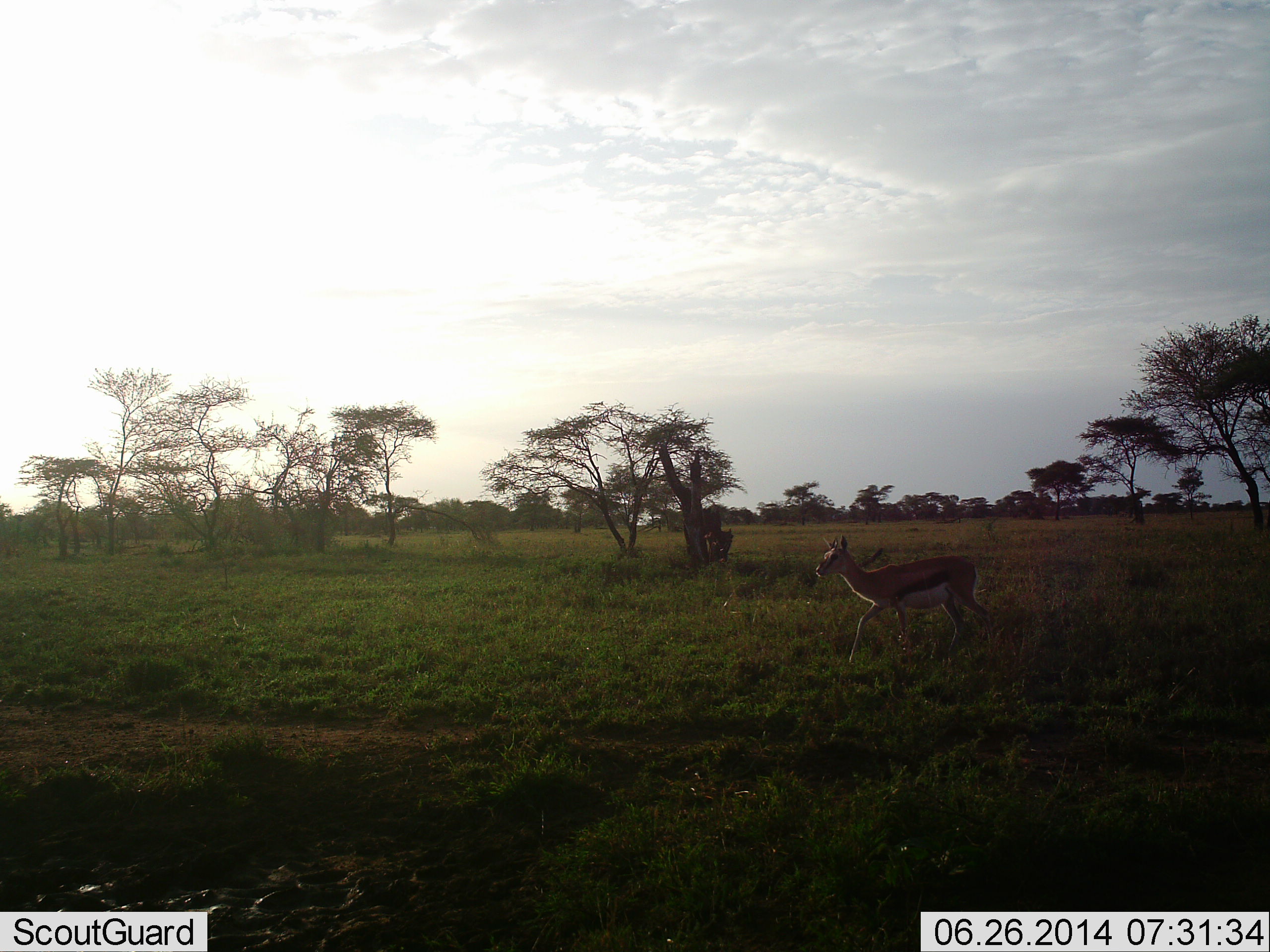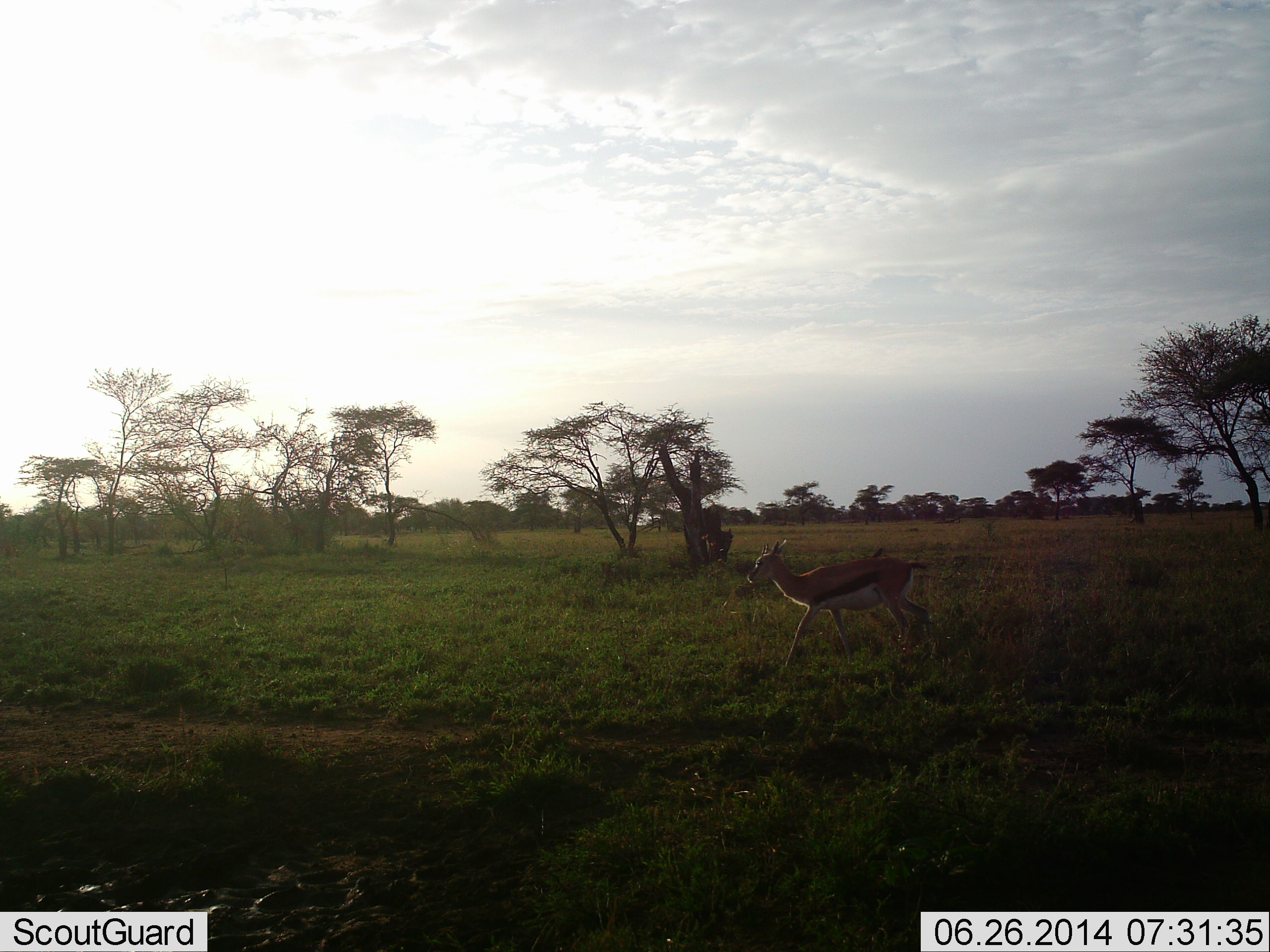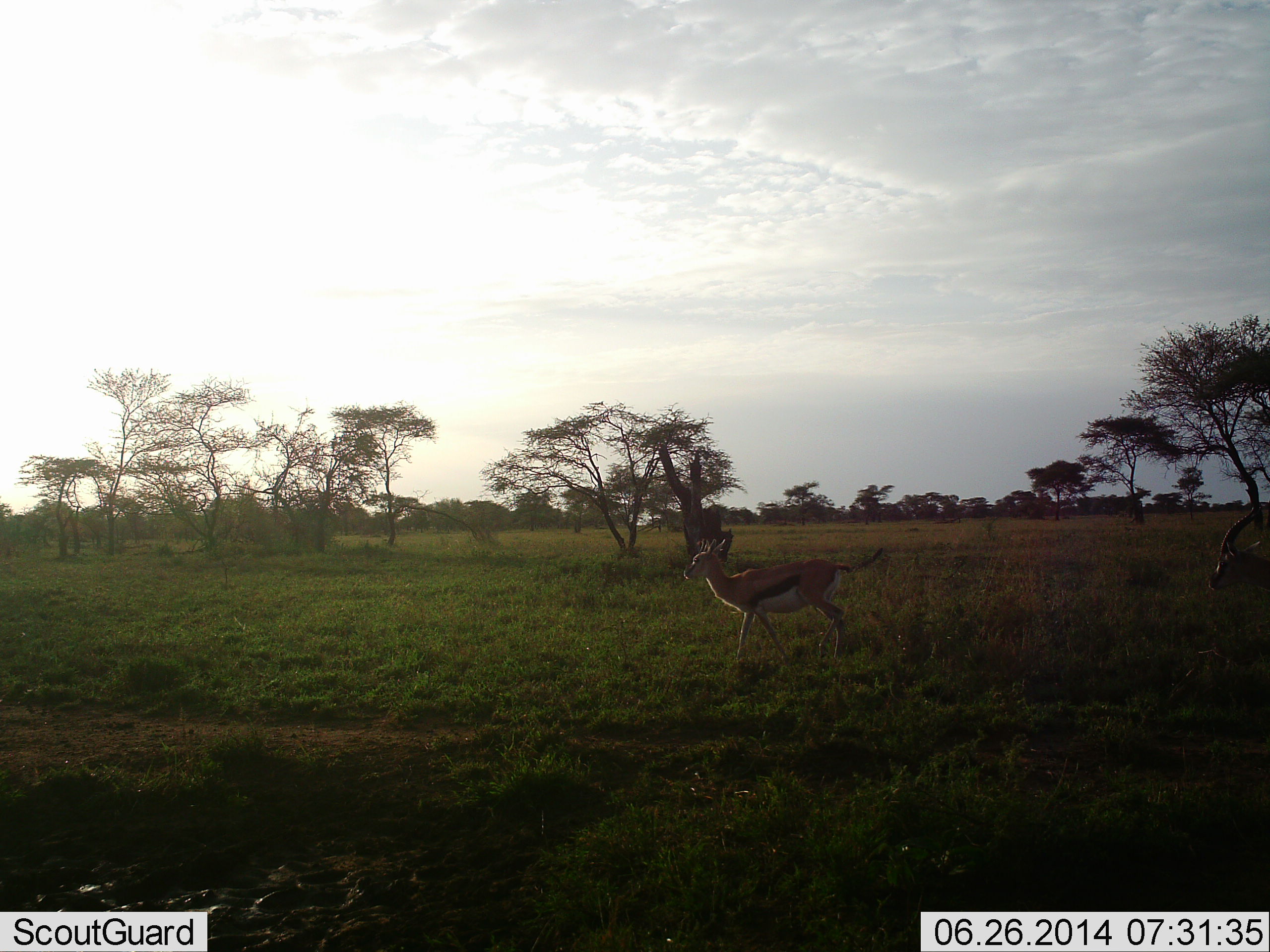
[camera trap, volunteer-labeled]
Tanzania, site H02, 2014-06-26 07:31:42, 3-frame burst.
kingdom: Animalia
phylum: Chordata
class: Mammalia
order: Artiodactyla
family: Bovidae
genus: Eudorcas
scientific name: Eudorcas thomsonii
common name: thomson's gazelle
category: gazellethomsons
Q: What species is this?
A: Gazellethomsons (thomson's gazelle) (Eudorcas thomsonii).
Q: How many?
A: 2.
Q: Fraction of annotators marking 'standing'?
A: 0%.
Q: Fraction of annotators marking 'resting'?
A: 0%.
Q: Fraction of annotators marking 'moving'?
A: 100%.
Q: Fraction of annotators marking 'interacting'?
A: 10%.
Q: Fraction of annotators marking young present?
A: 0%.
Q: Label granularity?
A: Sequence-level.